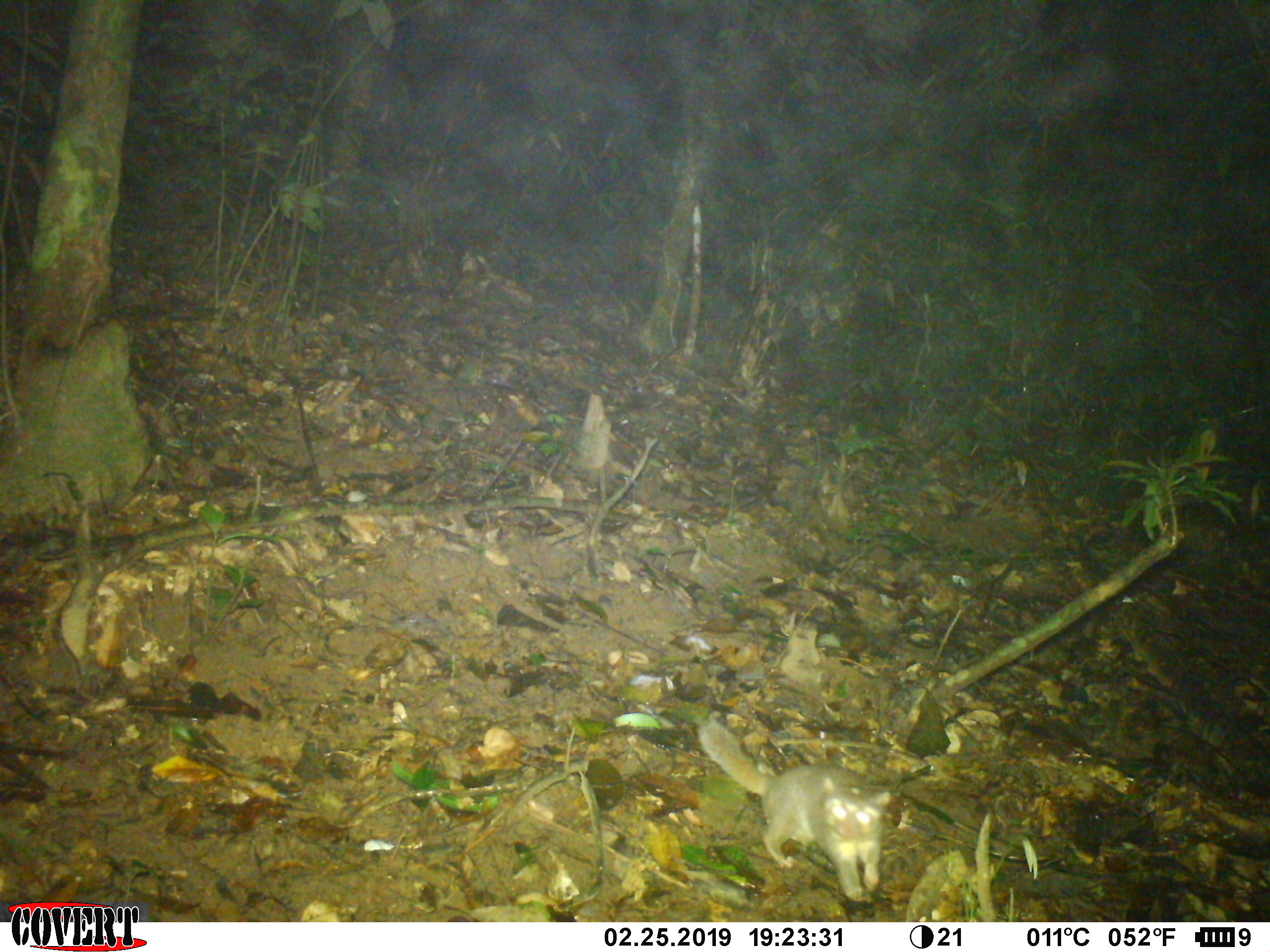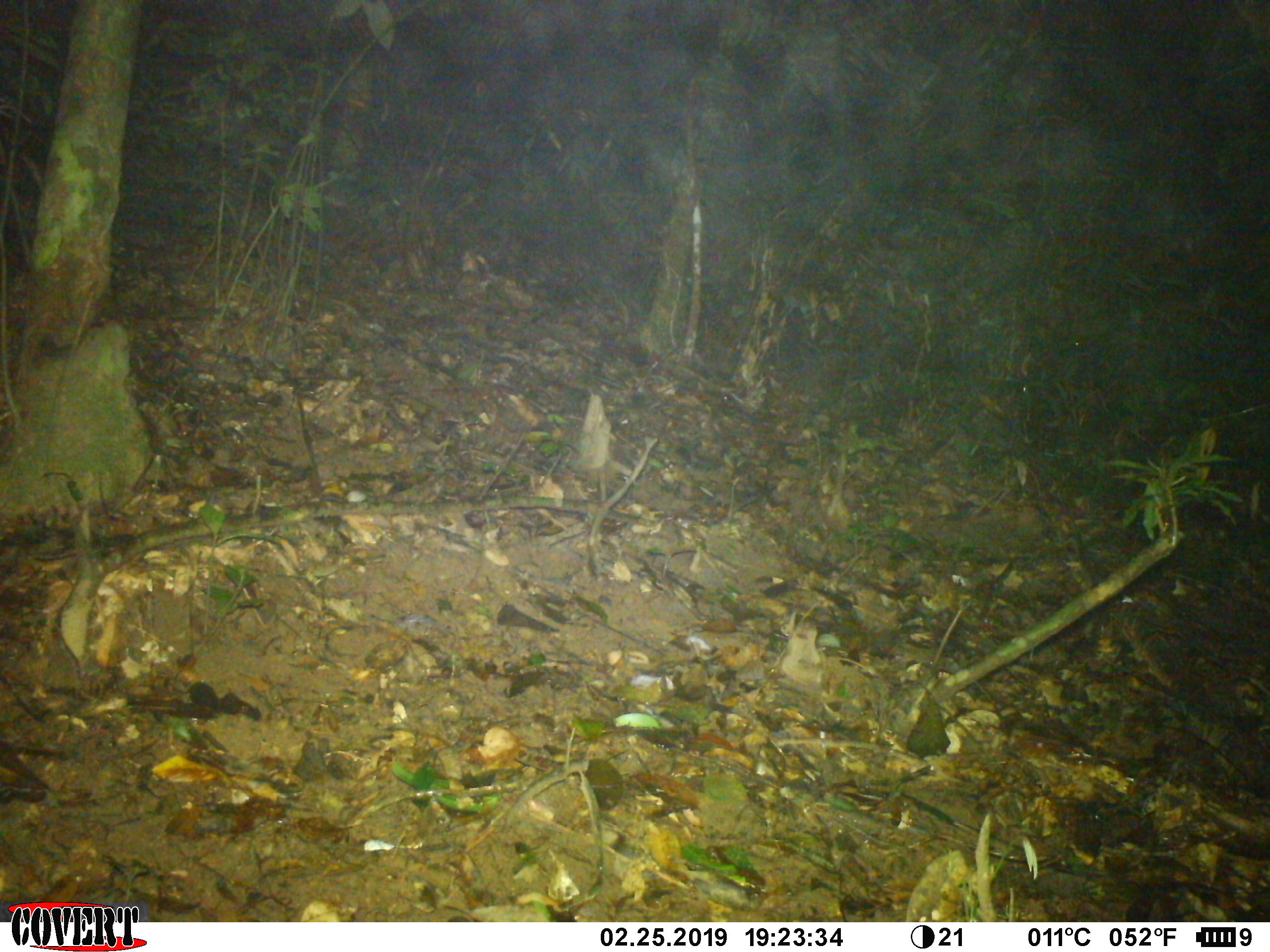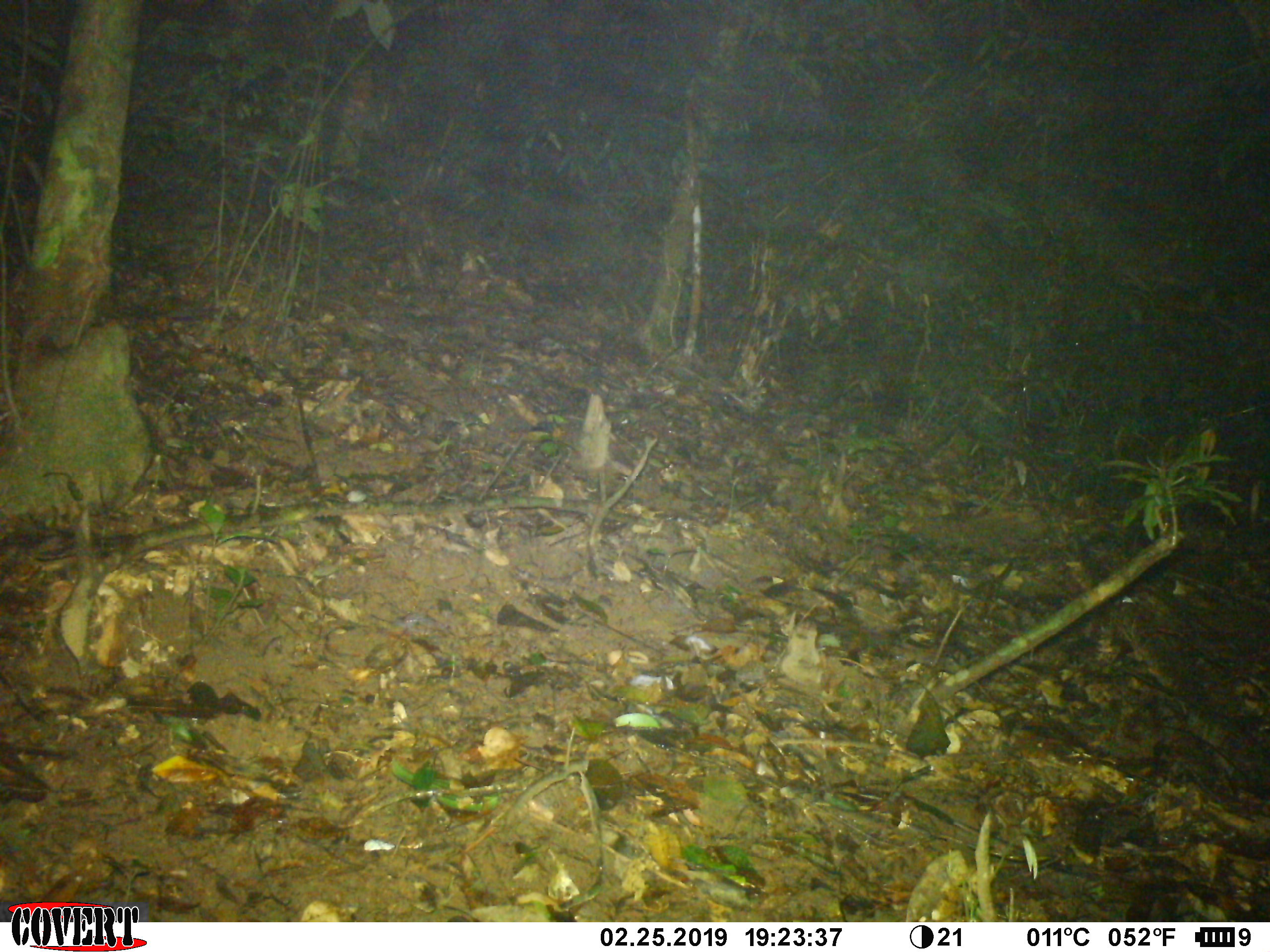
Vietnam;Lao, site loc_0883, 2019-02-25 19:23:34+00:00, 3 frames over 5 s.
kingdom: Animalia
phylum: Chordata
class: Mammalia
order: Carnivora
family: Mustelidae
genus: Melogale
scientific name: Melogale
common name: ferret badger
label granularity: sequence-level